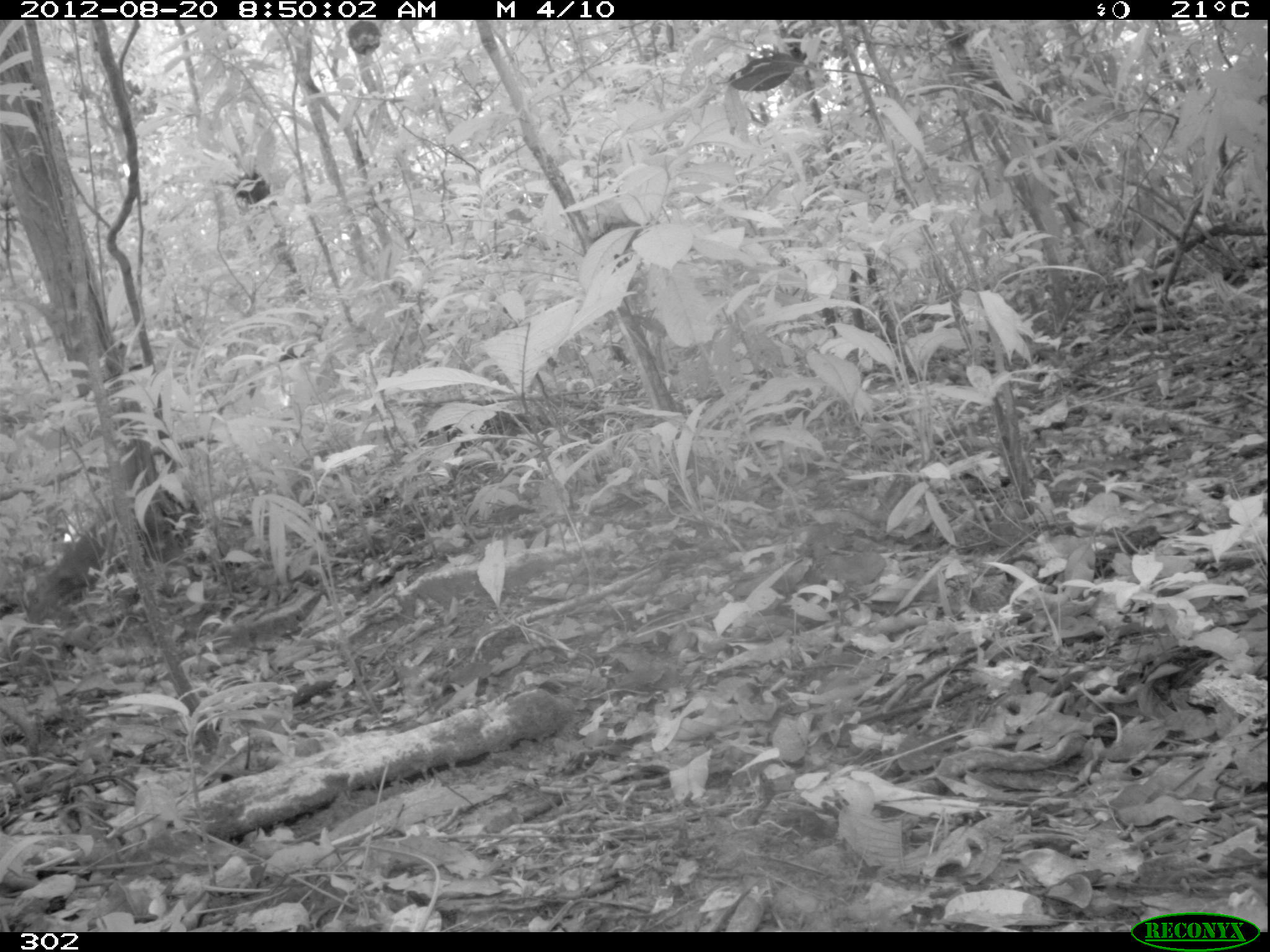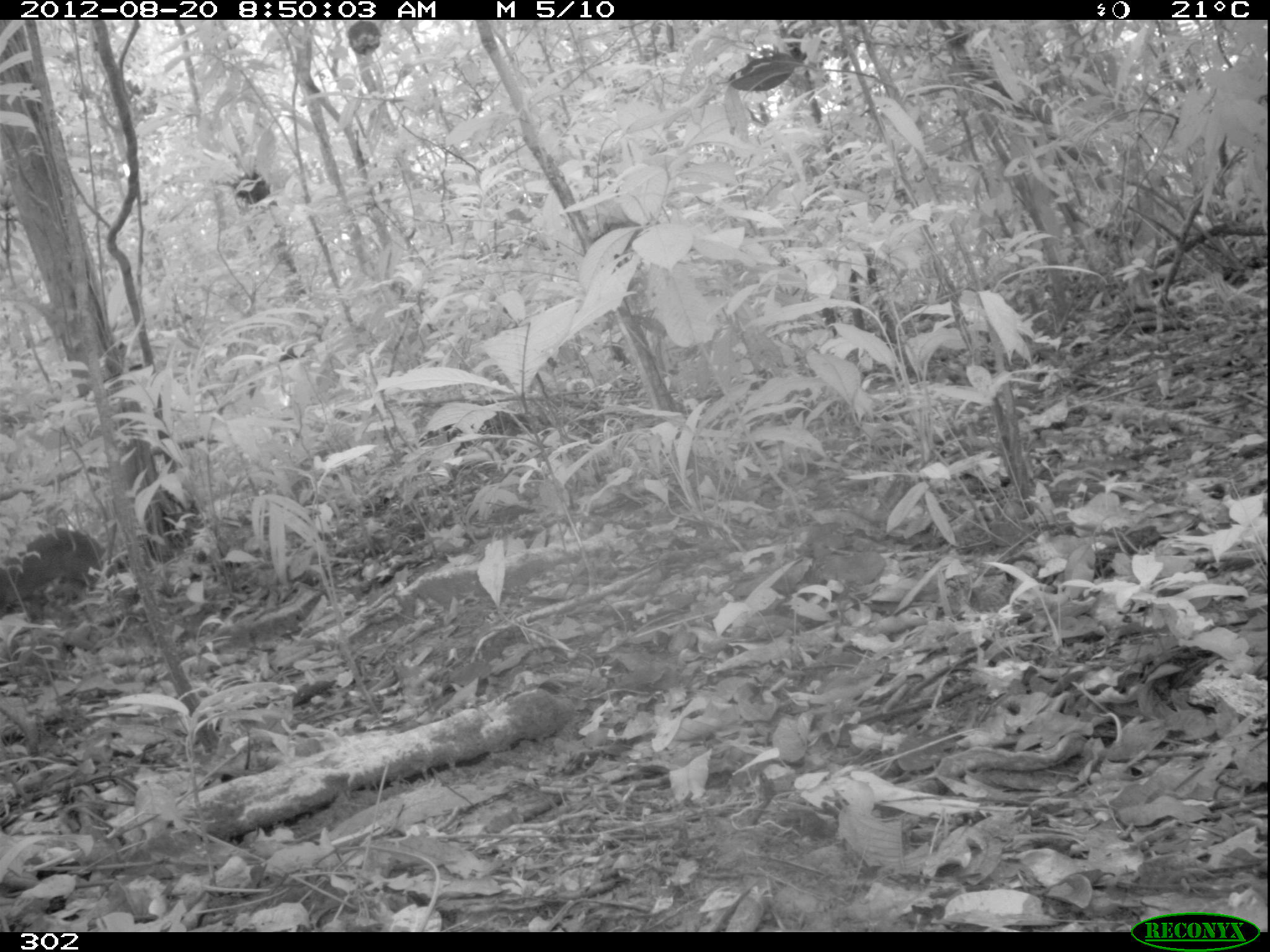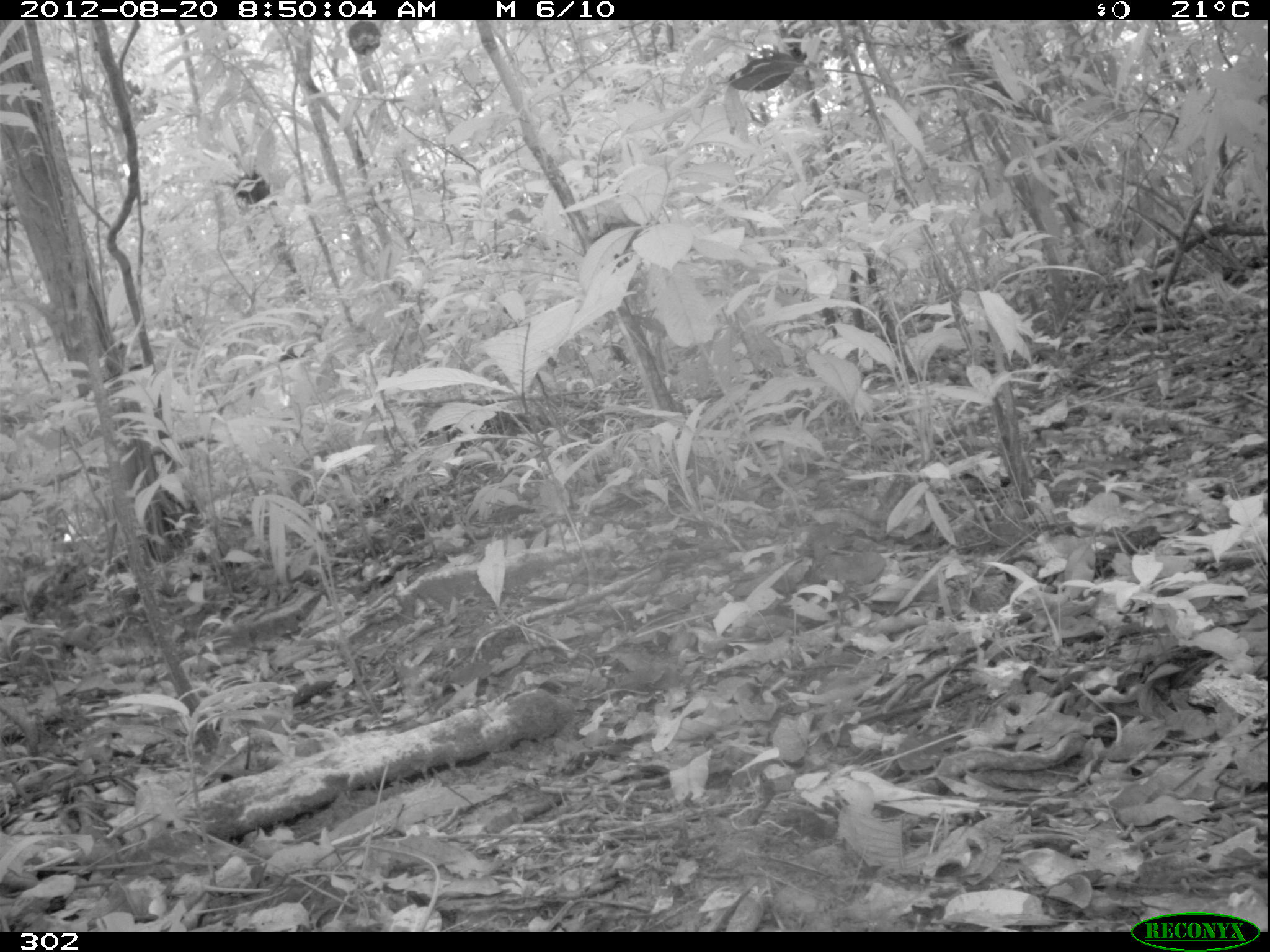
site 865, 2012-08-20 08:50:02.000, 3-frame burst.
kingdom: Animalia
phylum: Chordata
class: Mammalia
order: Rodentia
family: Dasyproctidae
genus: Dasyprocta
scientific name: Dasyprocta punctata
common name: central american agouti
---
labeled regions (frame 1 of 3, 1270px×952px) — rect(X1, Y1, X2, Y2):
dasyprocta punctata: rect(18, 510, 118, 630)